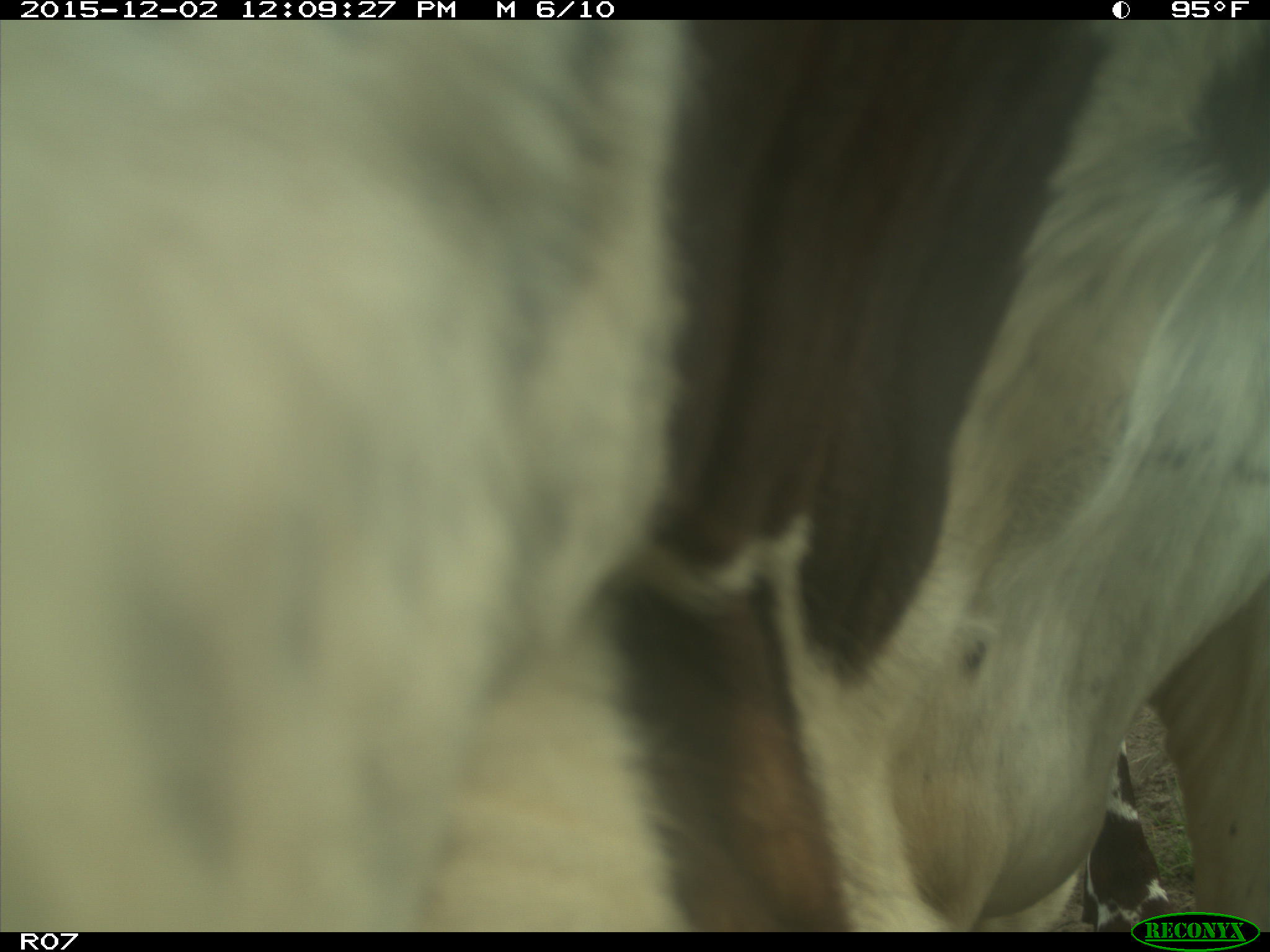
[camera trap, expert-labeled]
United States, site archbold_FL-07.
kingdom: Animalia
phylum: Chordata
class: Mammalia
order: Artiodactyla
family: Bovidae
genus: Bos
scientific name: Bos taurus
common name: domestic cow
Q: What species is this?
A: Bos taurus (domestic cow).